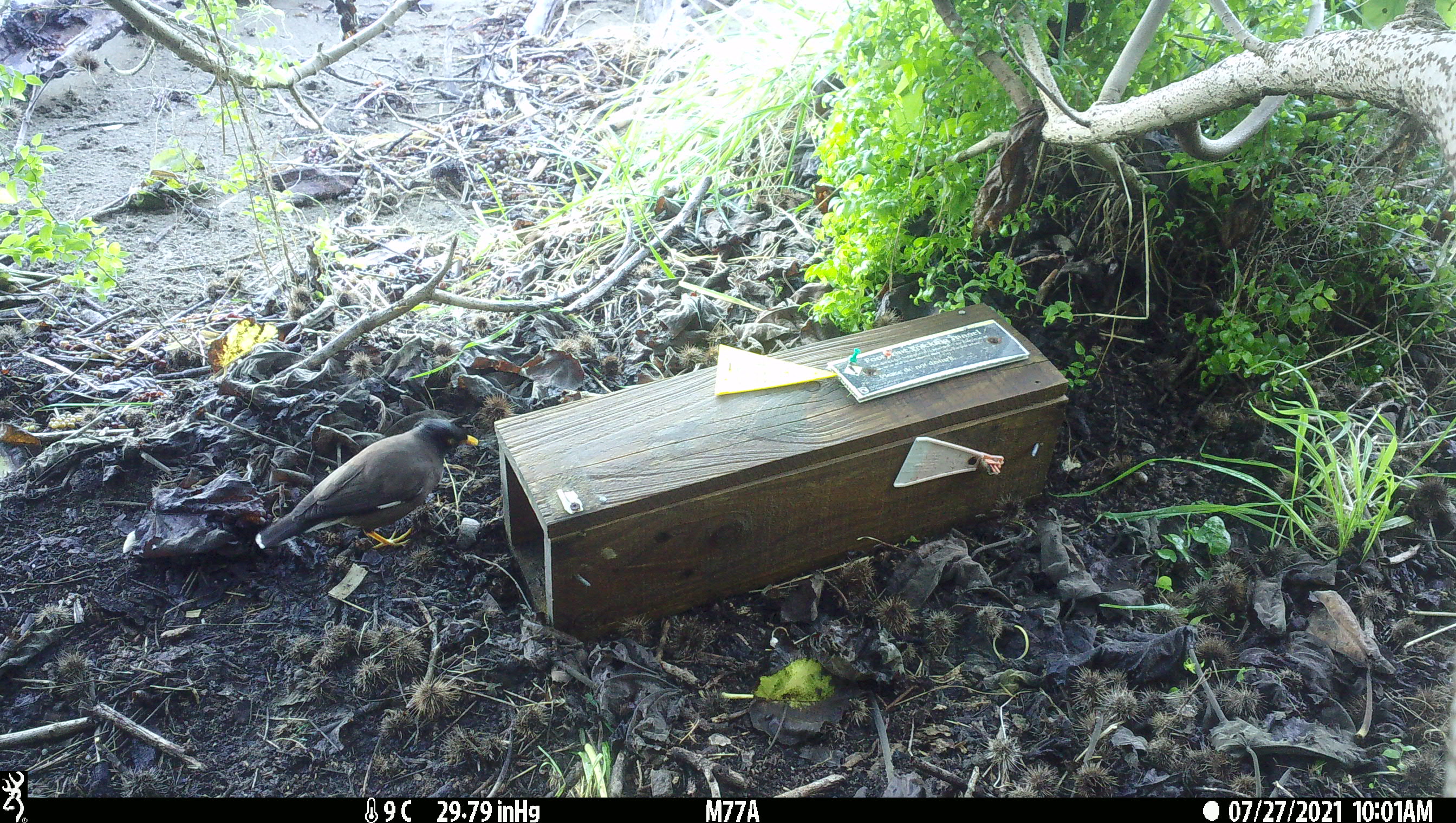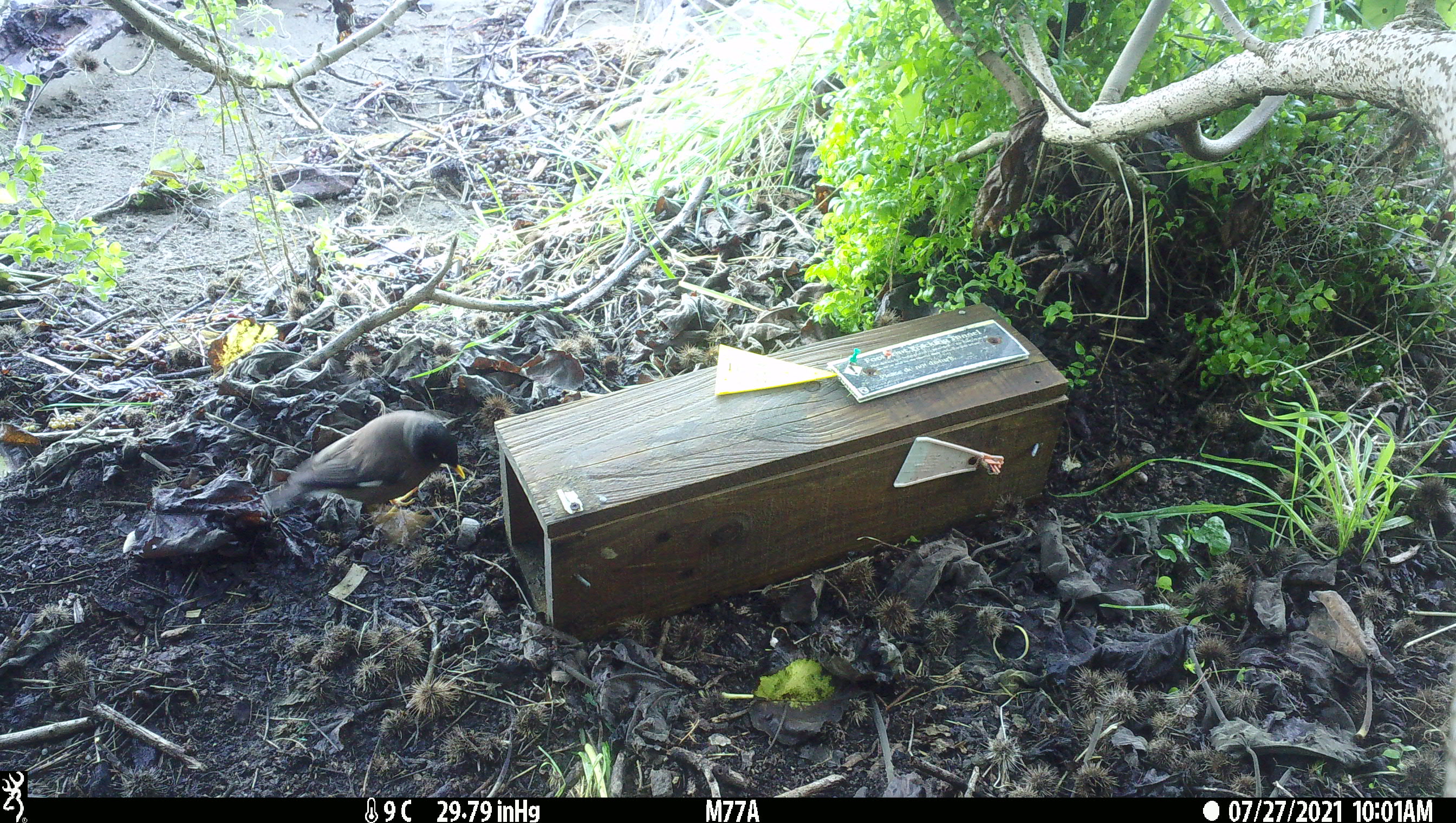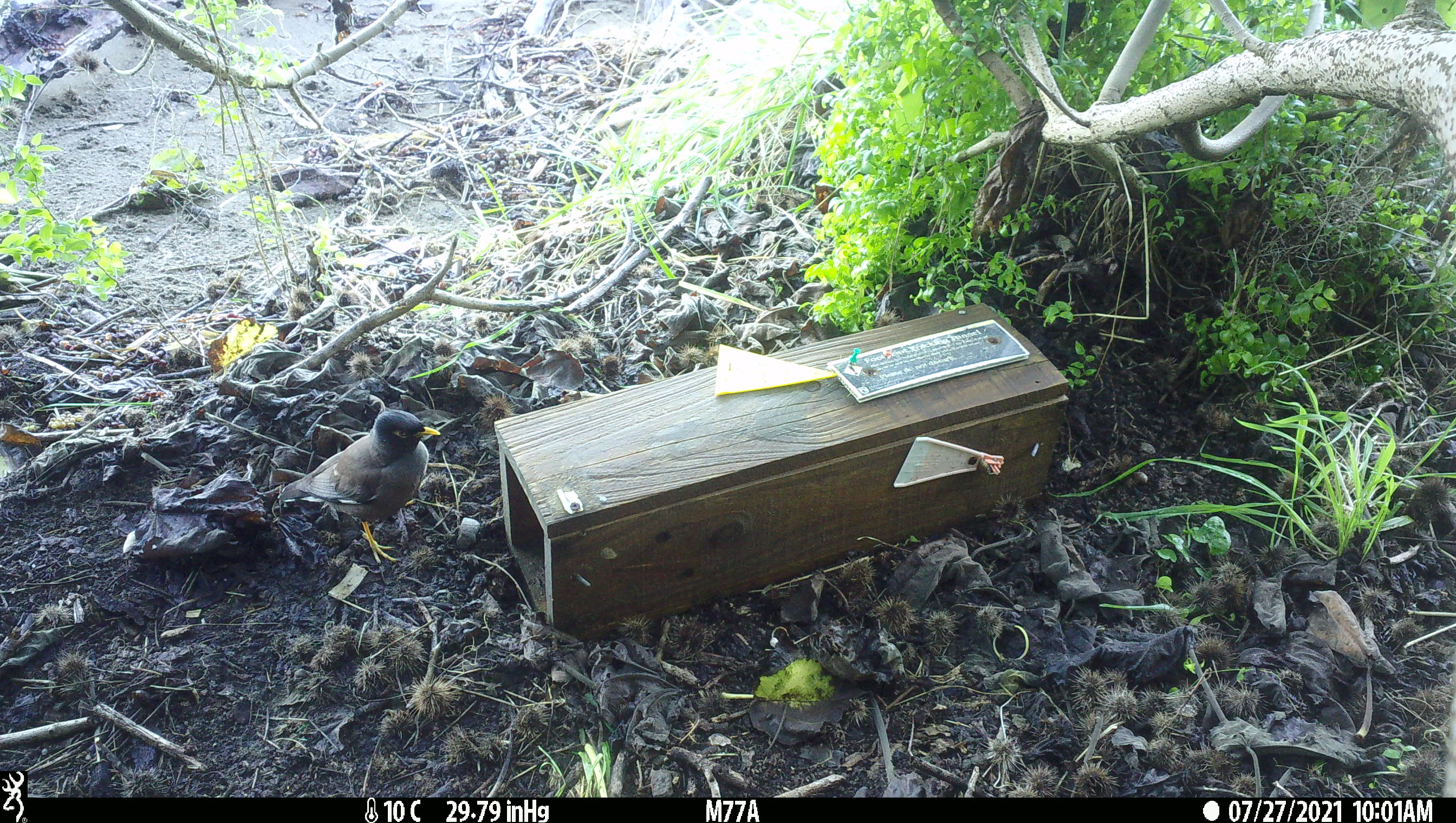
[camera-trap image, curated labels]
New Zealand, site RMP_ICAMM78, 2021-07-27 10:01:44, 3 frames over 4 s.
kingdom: Animalia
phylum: Chordata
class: Aves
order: Passeriformes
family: Sturnidae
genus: Acridotheres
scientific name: Acridotheres tristis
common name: common myna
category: myna